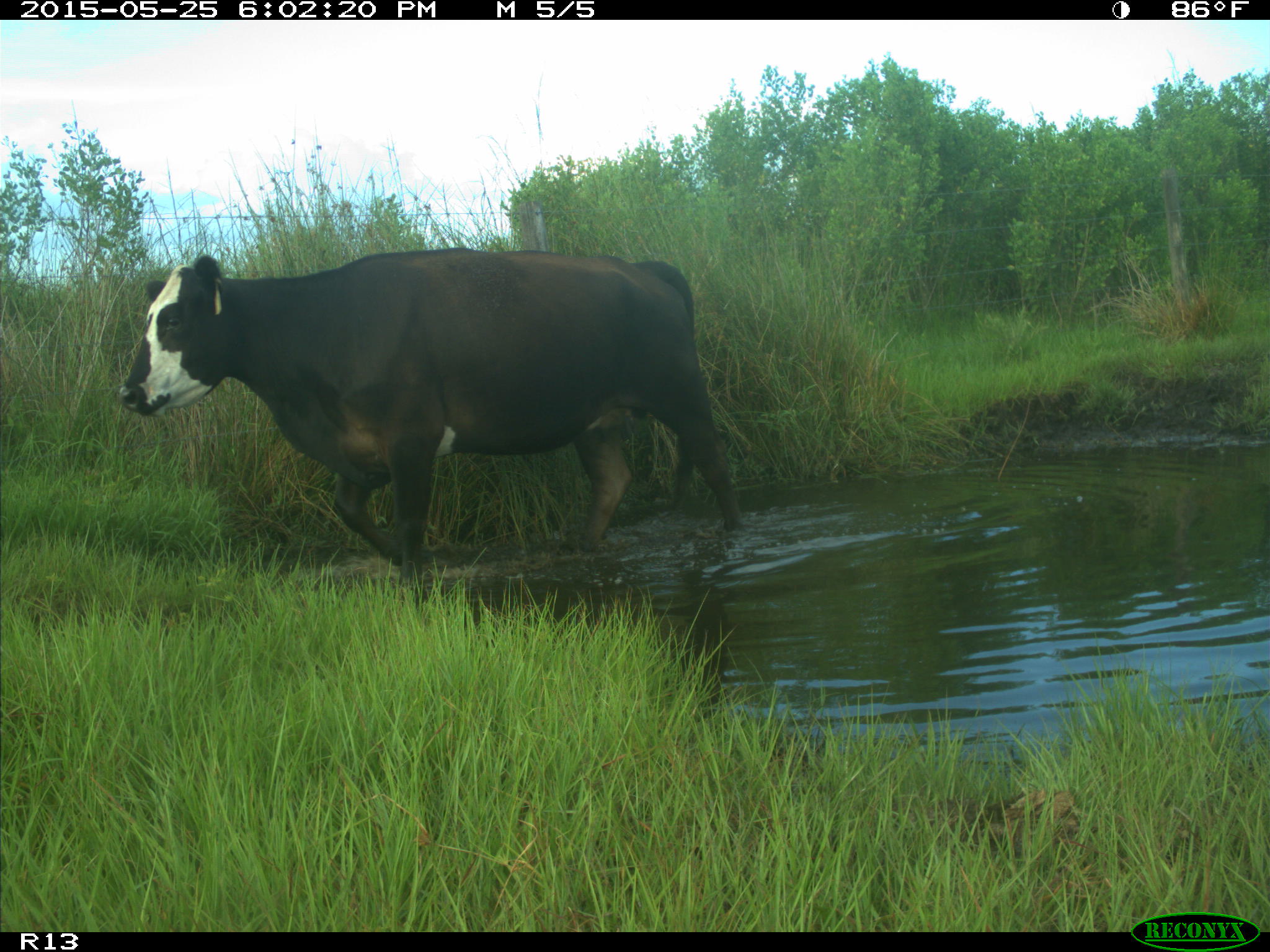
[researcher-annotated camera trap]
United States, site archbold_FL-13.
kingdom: Animalia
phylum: Chordata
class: Mammalia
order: Artiodactyla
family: Bovidae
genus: Bos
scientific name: Bos taurus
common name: domestic cow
Bos taurus (domestic cow).